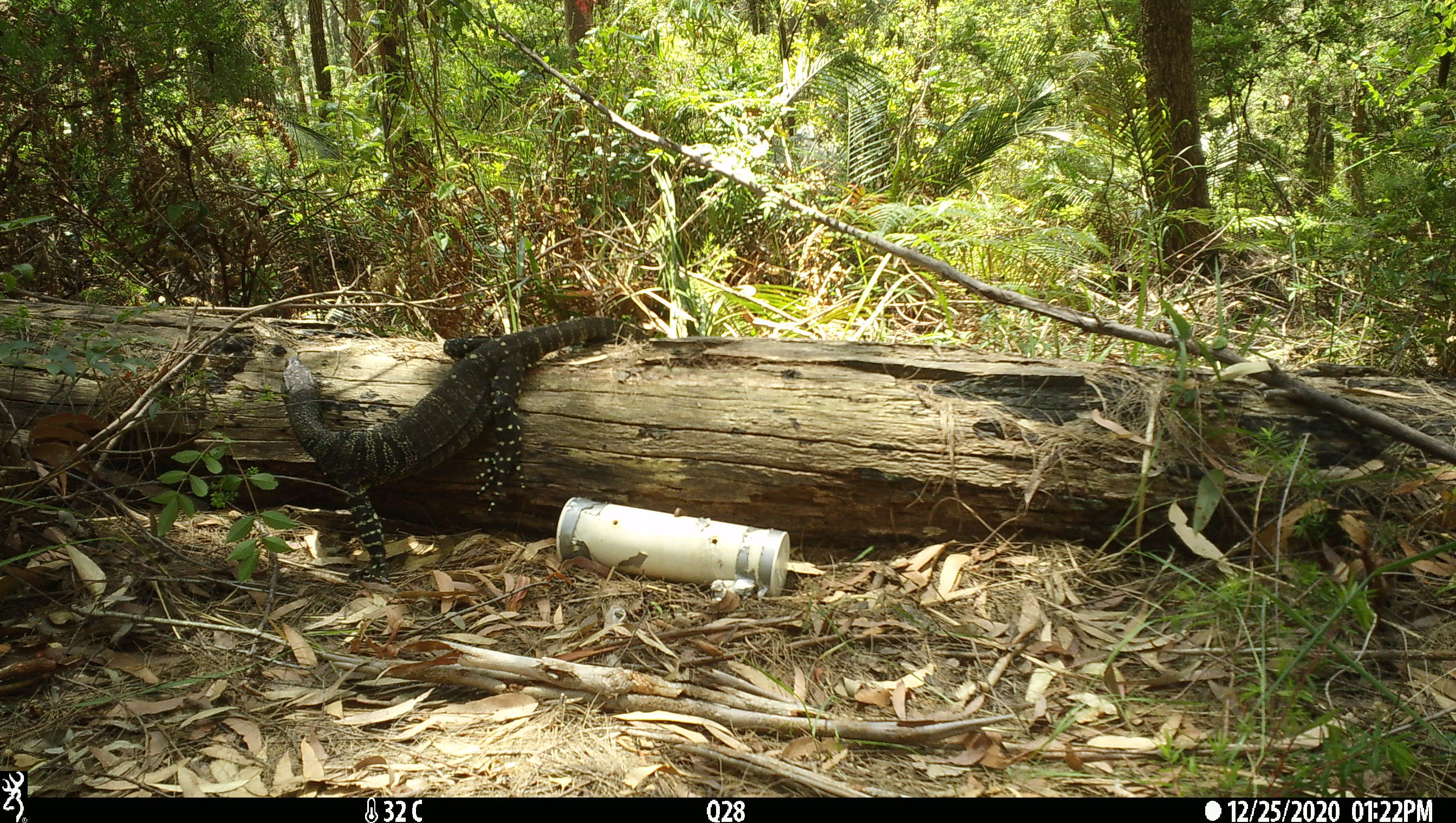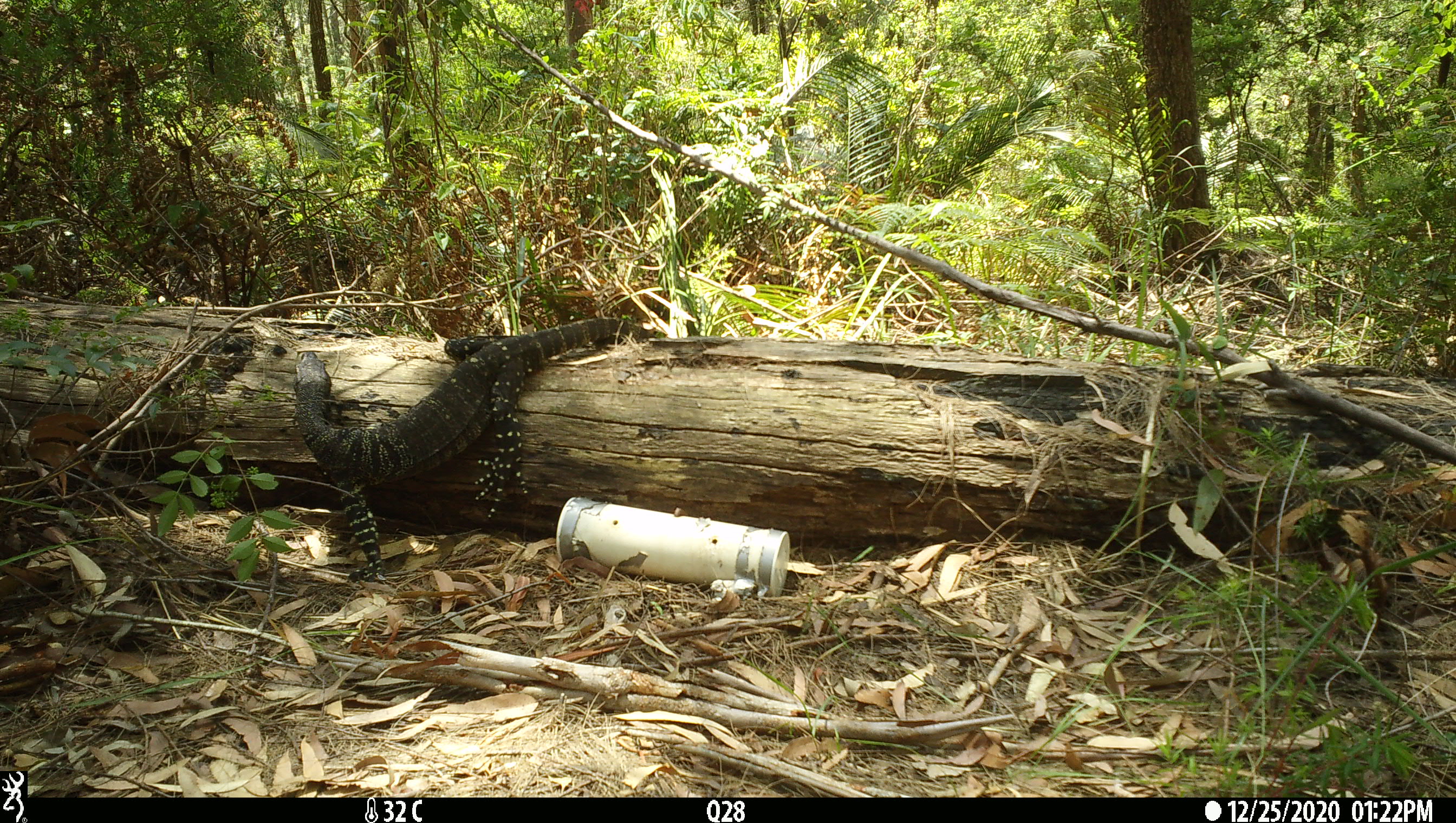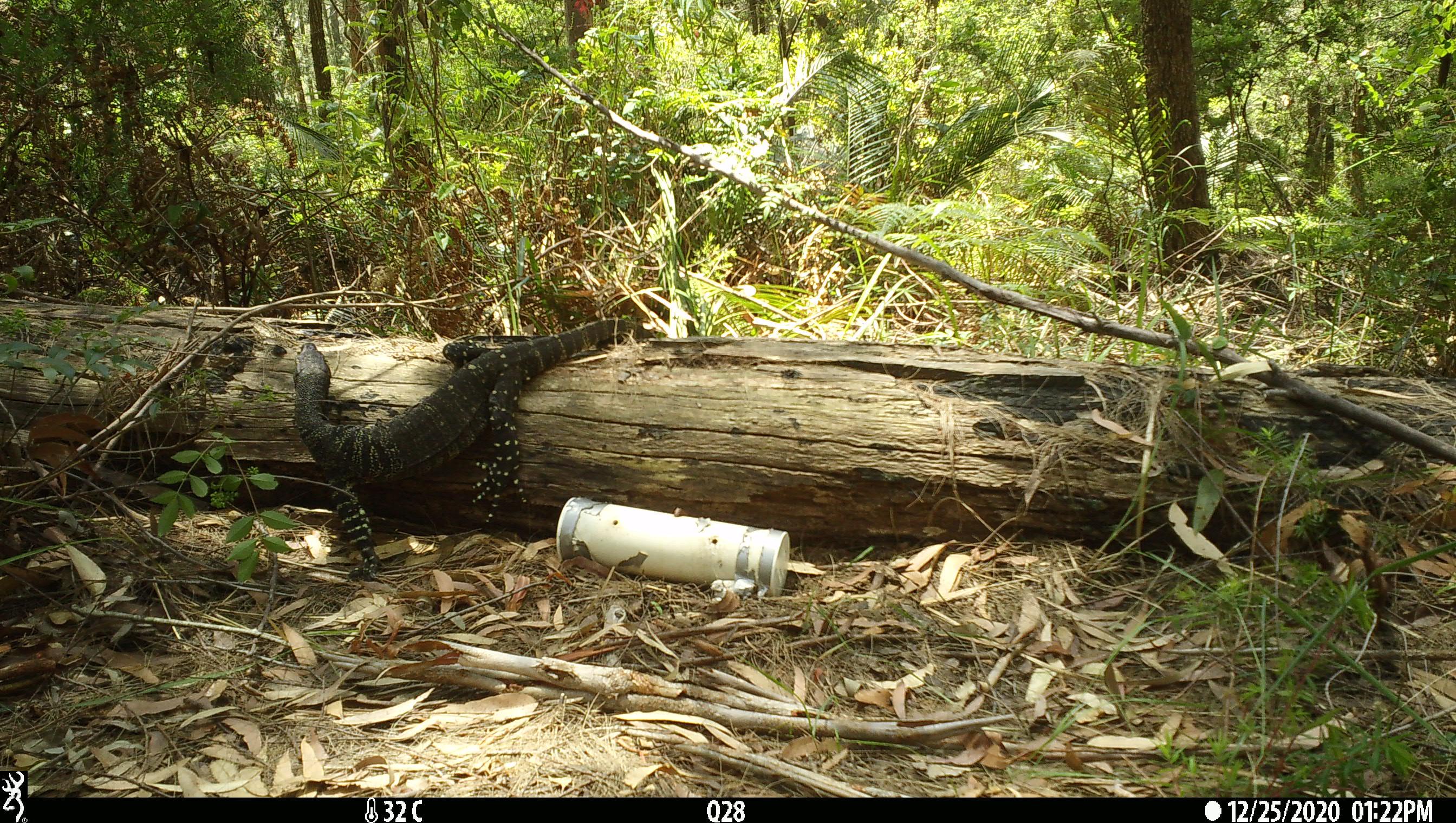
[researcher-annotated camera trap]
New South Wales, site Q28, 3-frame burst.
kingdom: Animalia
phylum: Chordata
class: Reptilia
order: Squamata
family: Varanidae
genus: Varanus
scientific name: Varanus varius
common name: lace monitor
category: goanna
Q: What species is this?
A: Goanna (lace monitor) (Varanus varius).